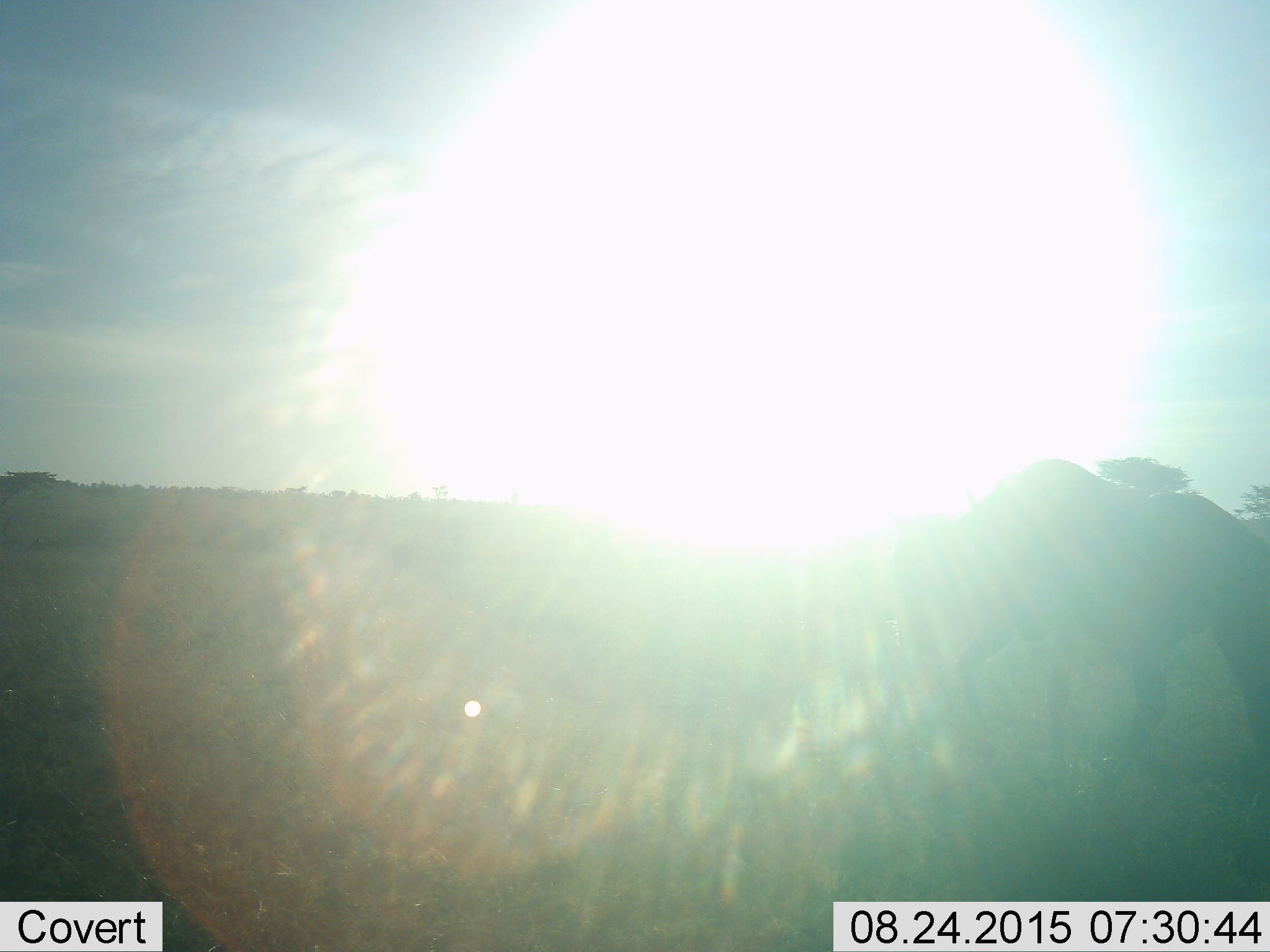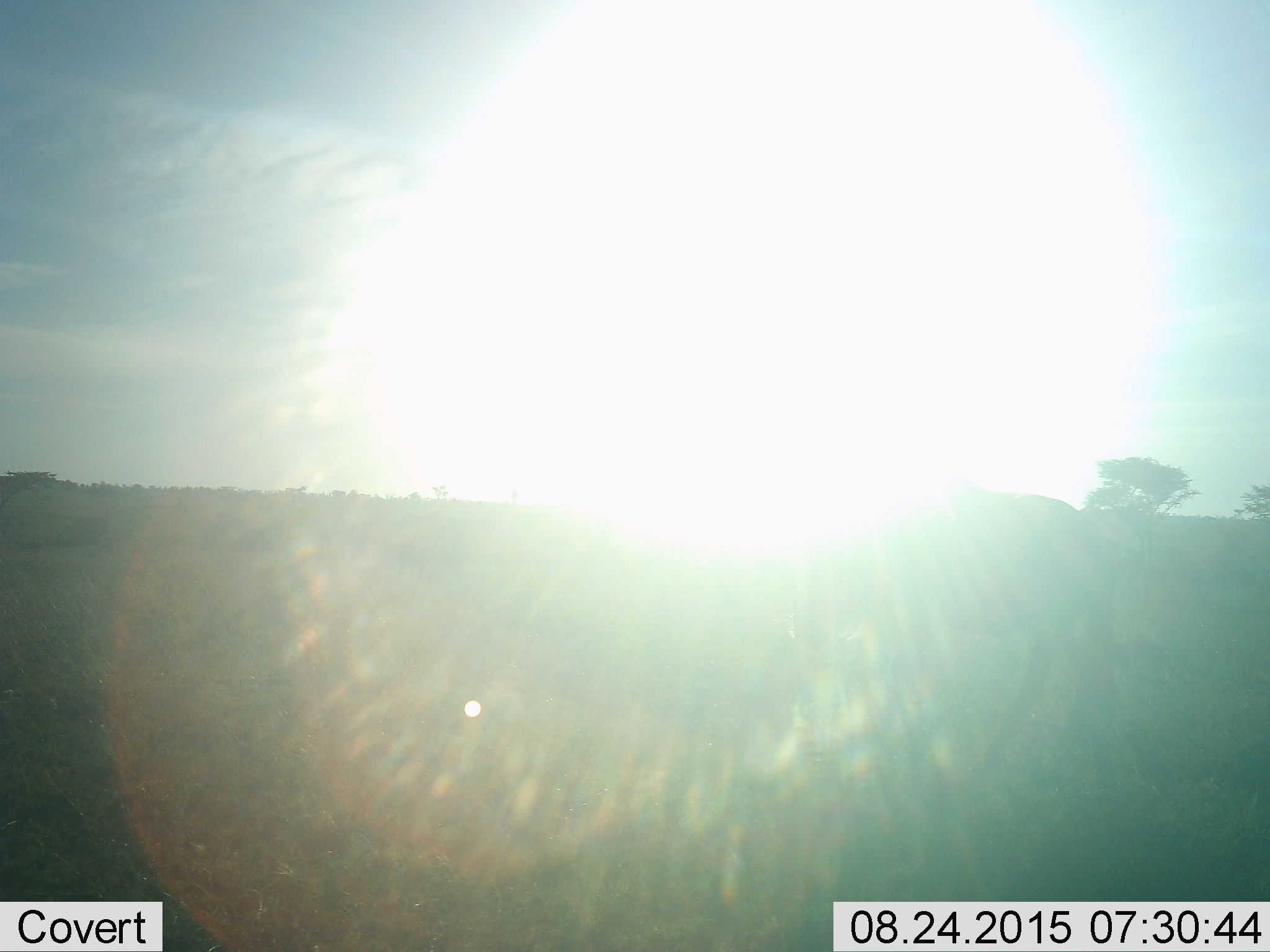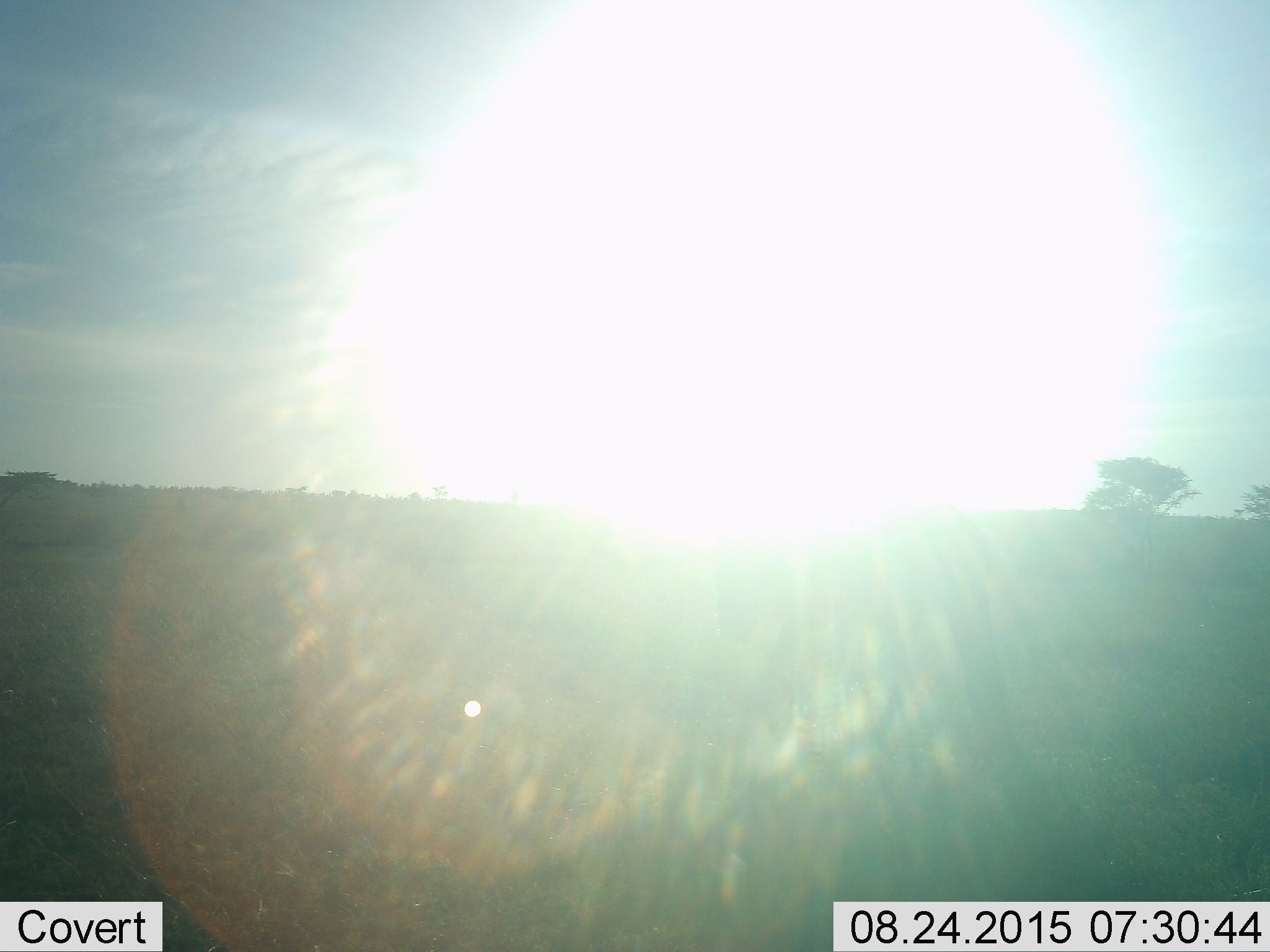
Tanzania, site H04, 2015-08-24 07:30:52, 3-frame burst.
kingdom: Animalia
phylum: Chordata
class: Mammalia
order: Artiodactyla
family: Bovidae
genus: Connochaetes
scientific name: Connochaetes taurinus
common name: blue wildebeest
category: wildebeest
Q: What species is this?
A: Wildebeest (blue wildebeest) (Connochaetes taurinus).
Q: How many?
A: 1.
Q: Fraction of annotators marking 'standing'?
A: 17%.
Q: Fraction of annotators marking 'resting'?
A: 0%.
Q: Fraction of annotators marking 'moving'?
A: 83%.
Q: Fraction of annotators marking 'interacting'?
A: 0%.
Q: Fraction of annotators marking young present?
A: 0%.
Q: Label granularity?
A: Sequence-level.